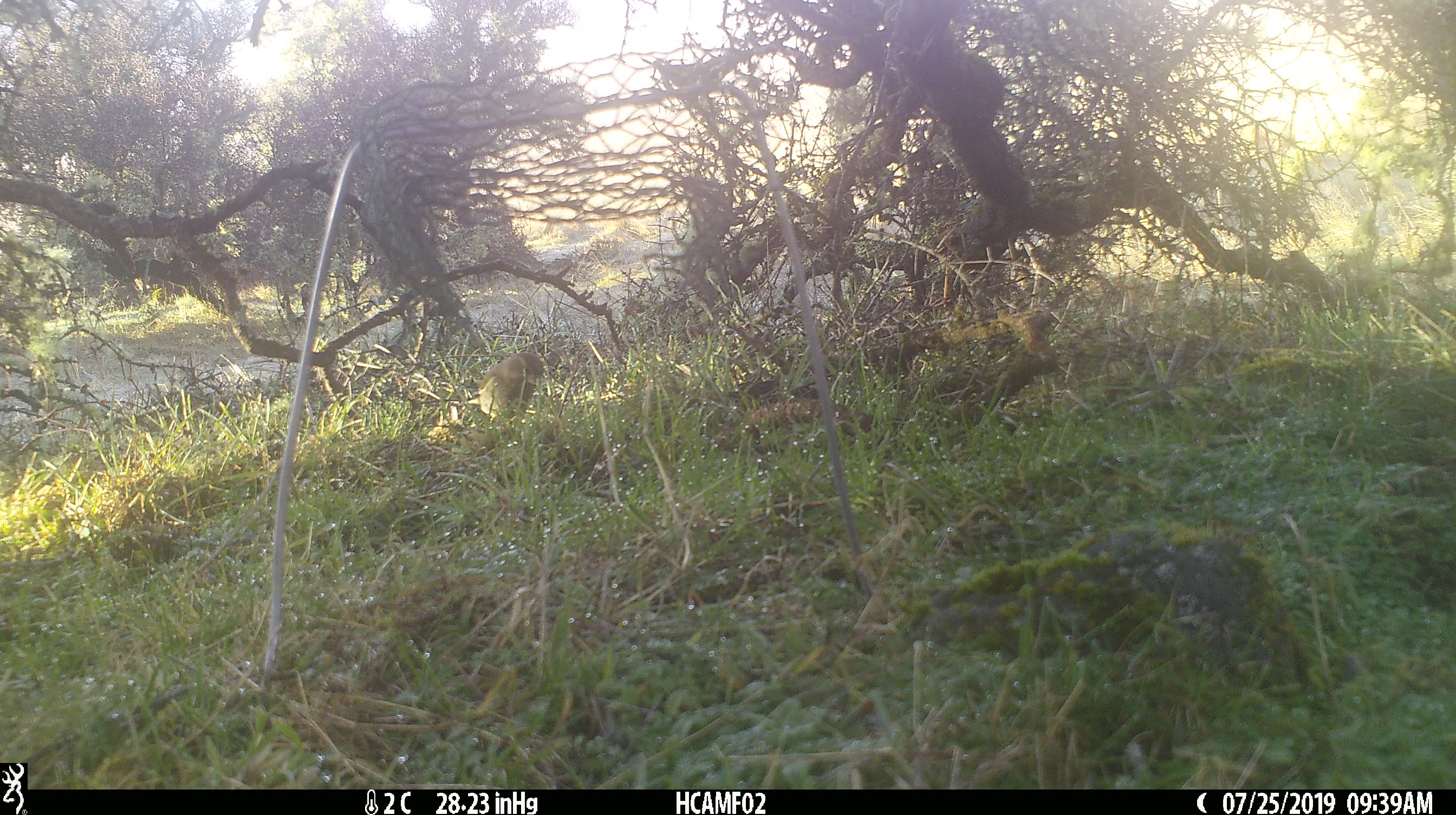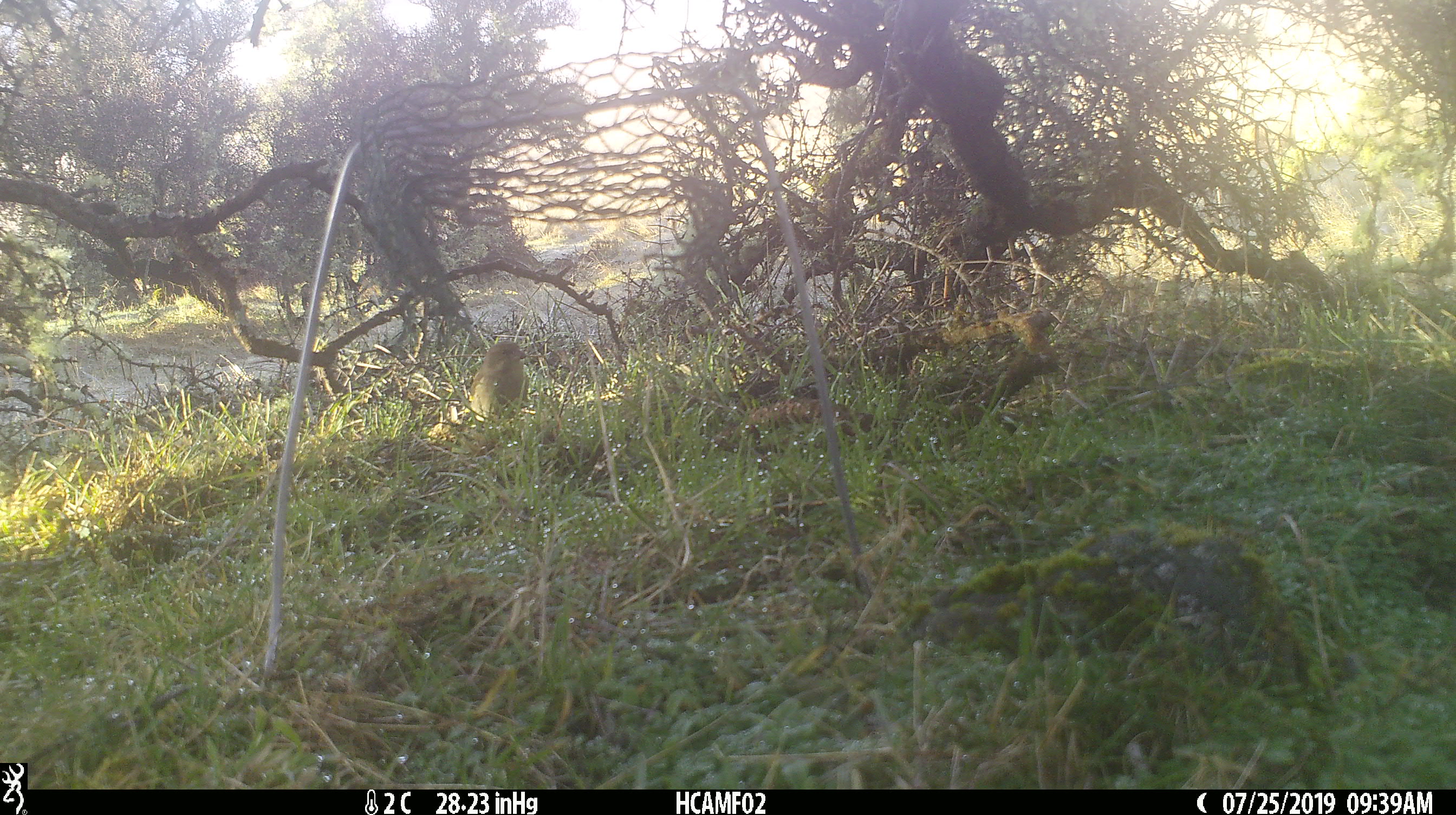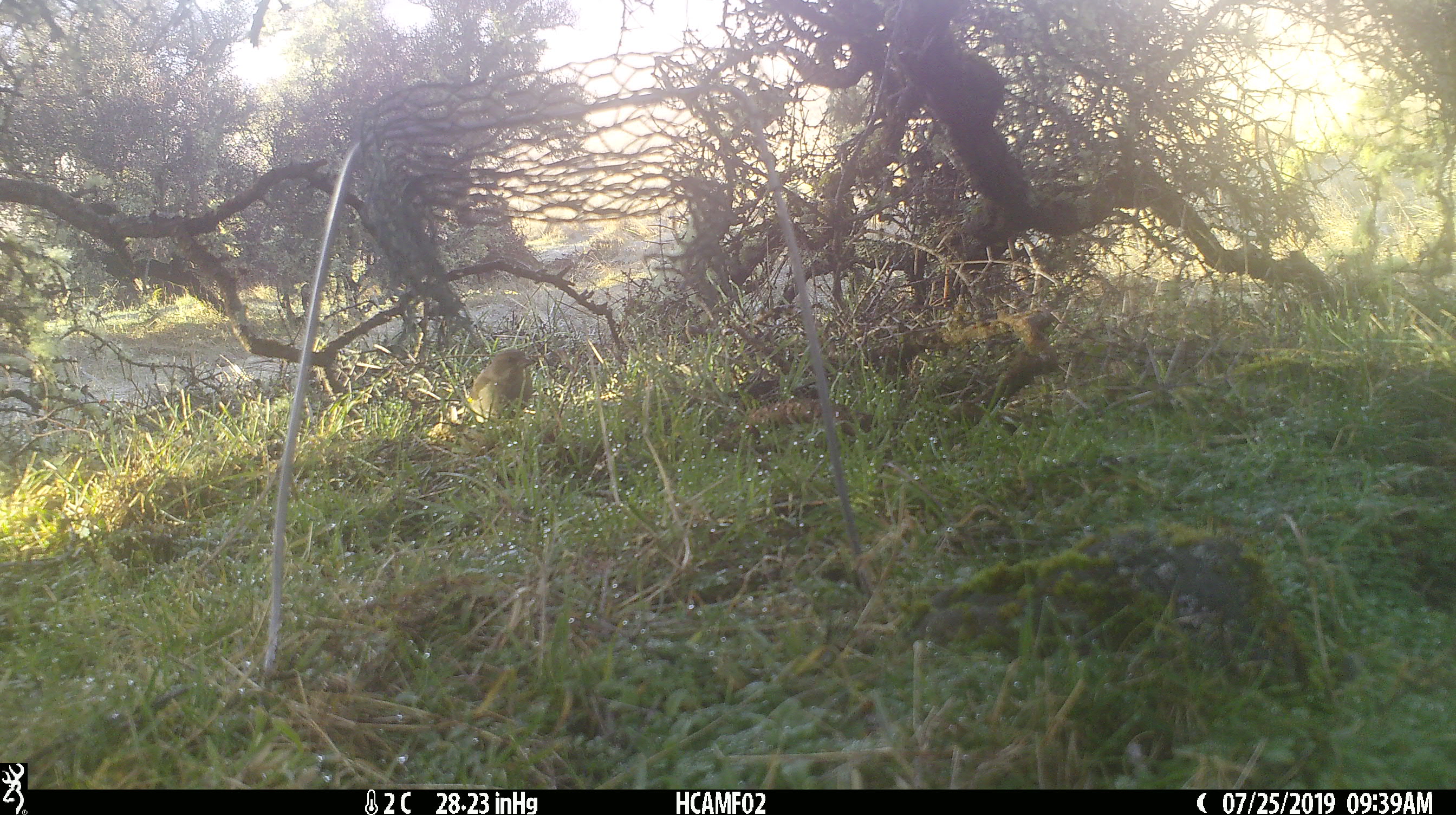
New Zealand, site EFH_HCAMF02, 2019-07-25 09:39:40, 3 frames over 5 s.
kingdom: Animalia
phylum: Chordata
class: Aves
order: Passeriformes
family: Fringillidae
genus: Chloris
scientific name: Chloris chloris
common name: greenfinch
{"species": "greenfinch (Chloris chloris)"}